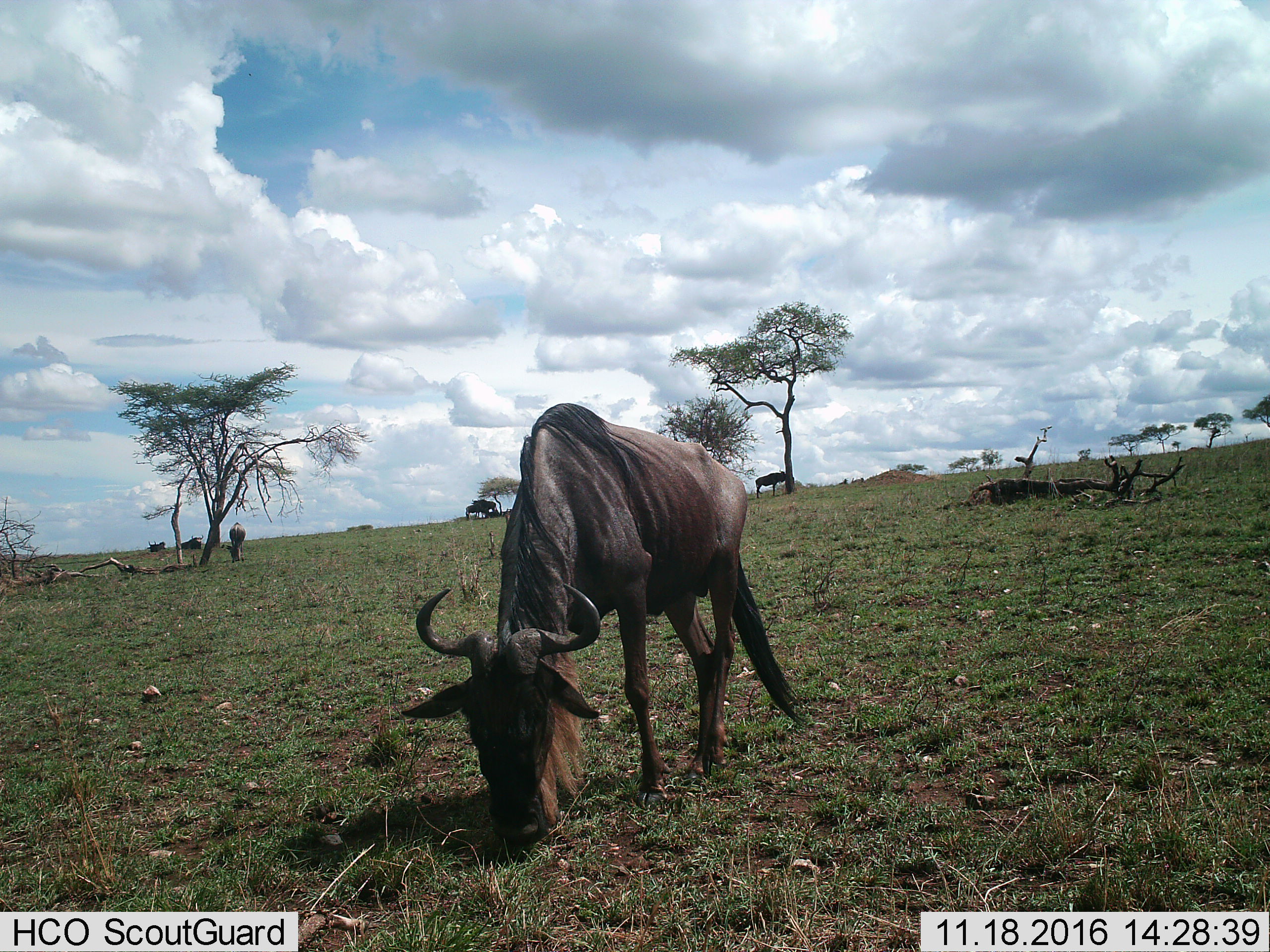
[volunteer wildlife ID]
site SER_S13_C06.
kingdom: Animalia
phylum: Chordata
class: Mammalia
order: Artiodactyla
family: Bovidae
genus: Connochaetes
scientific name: Connochaetes taurinus taurinus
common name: blue wildebeest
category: wildebeestblue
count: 7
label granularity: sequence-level